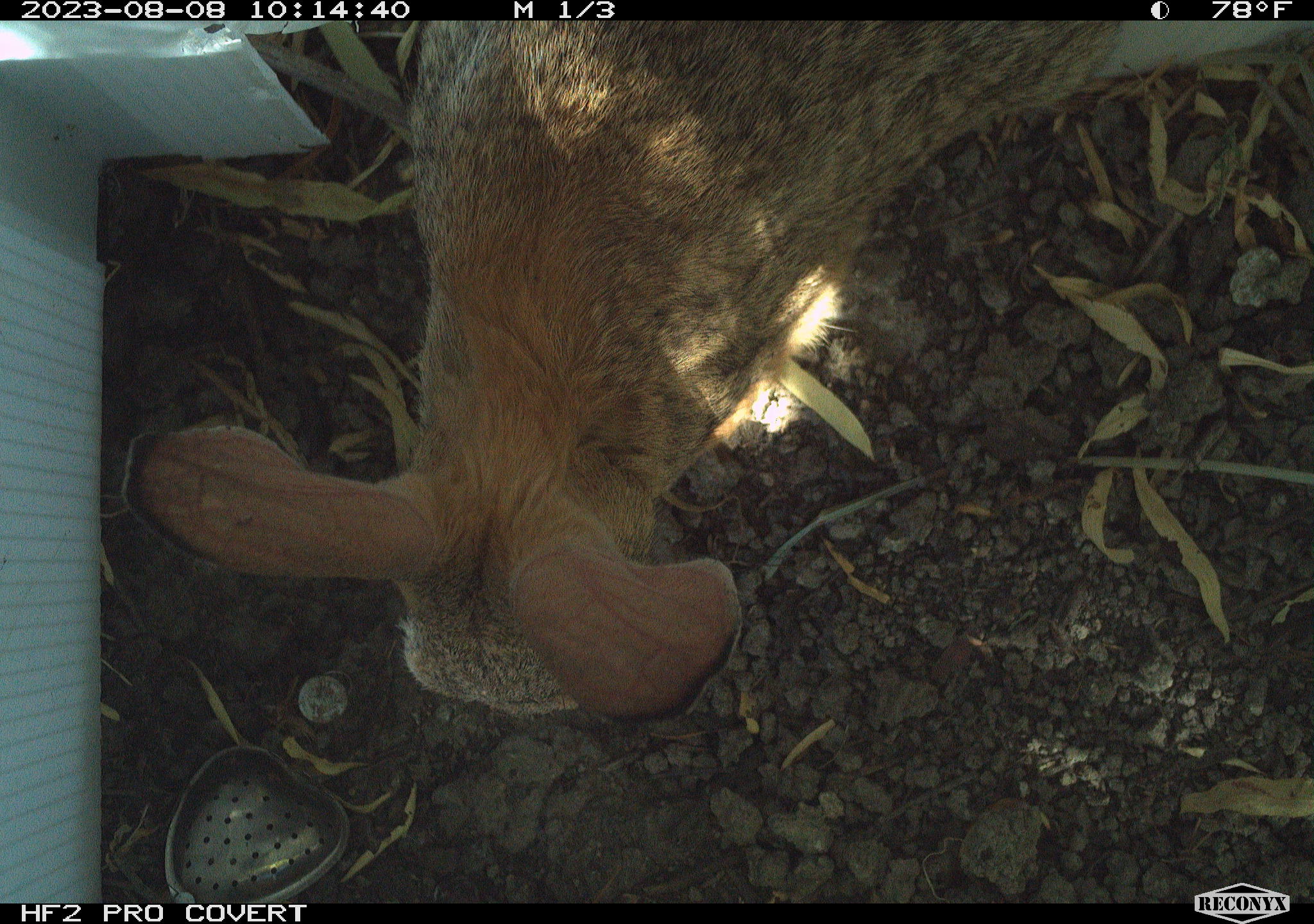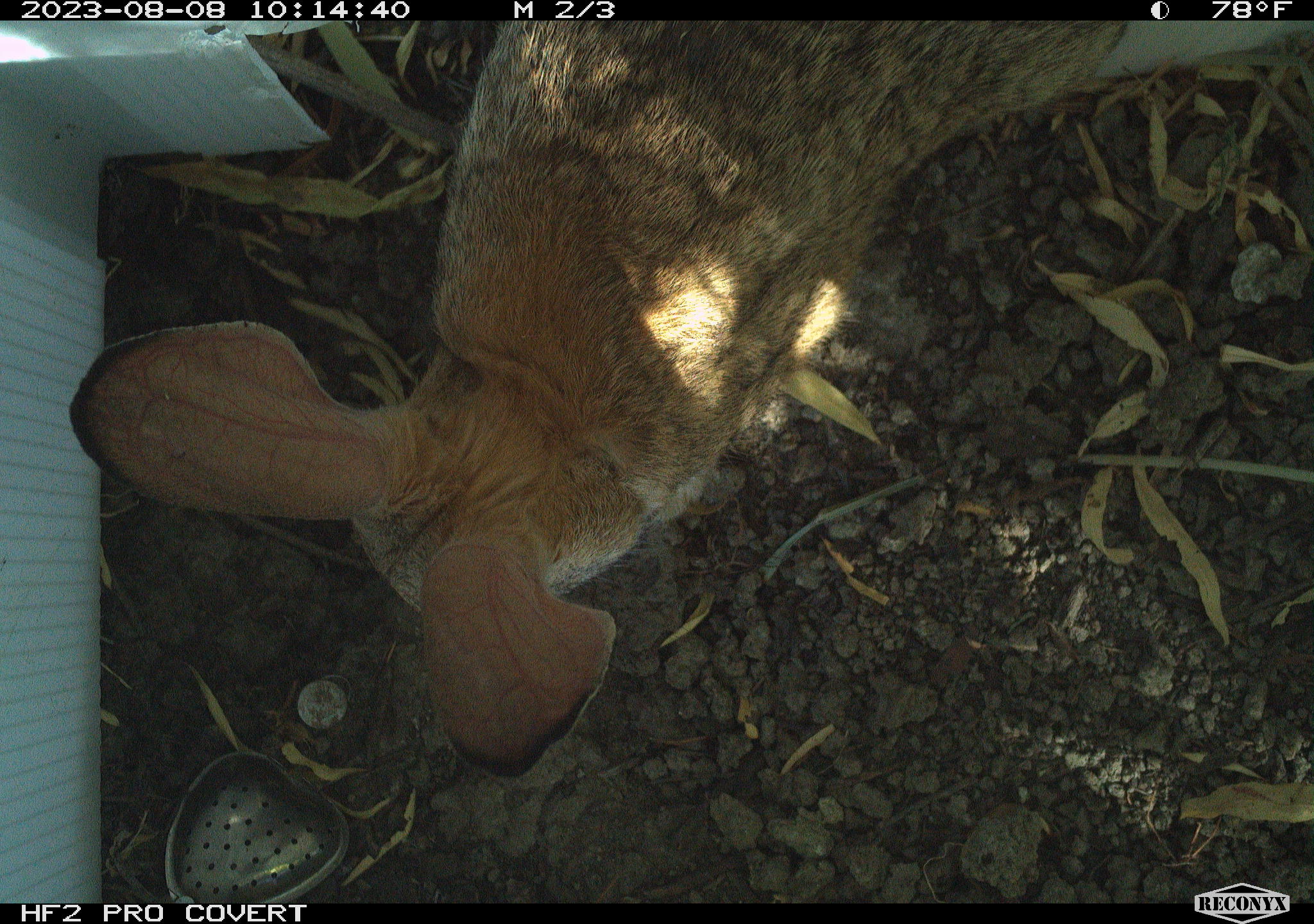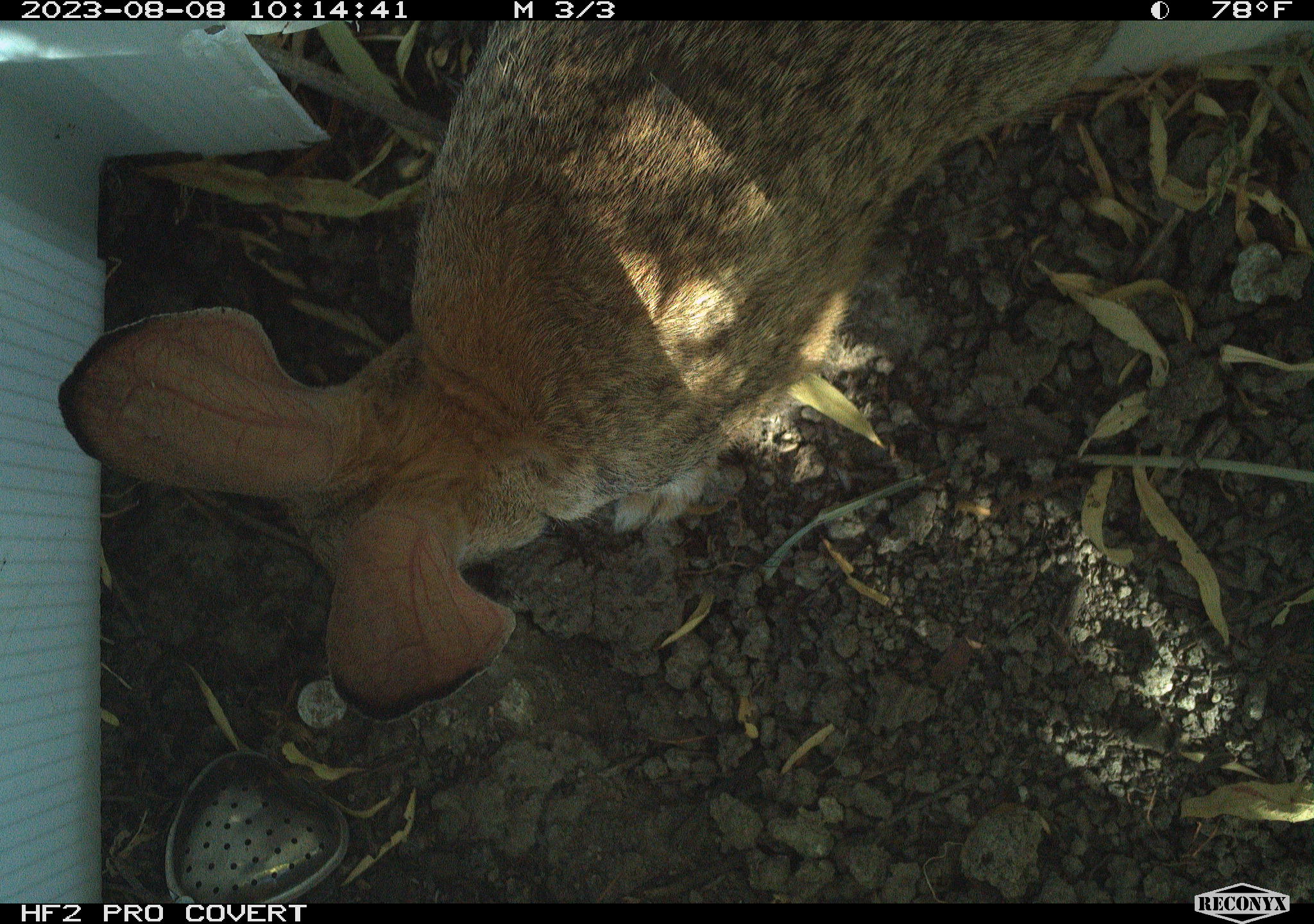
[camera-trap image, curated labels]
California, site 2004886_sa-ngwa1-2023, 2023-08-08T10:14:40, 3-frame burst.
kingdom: Animalia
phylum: Chordata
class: Mammalia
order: Lagomorpha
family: Leporidae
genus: Sylvilagus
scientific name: Sylvilagus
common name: cottontail rabbits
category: sylvilagus species